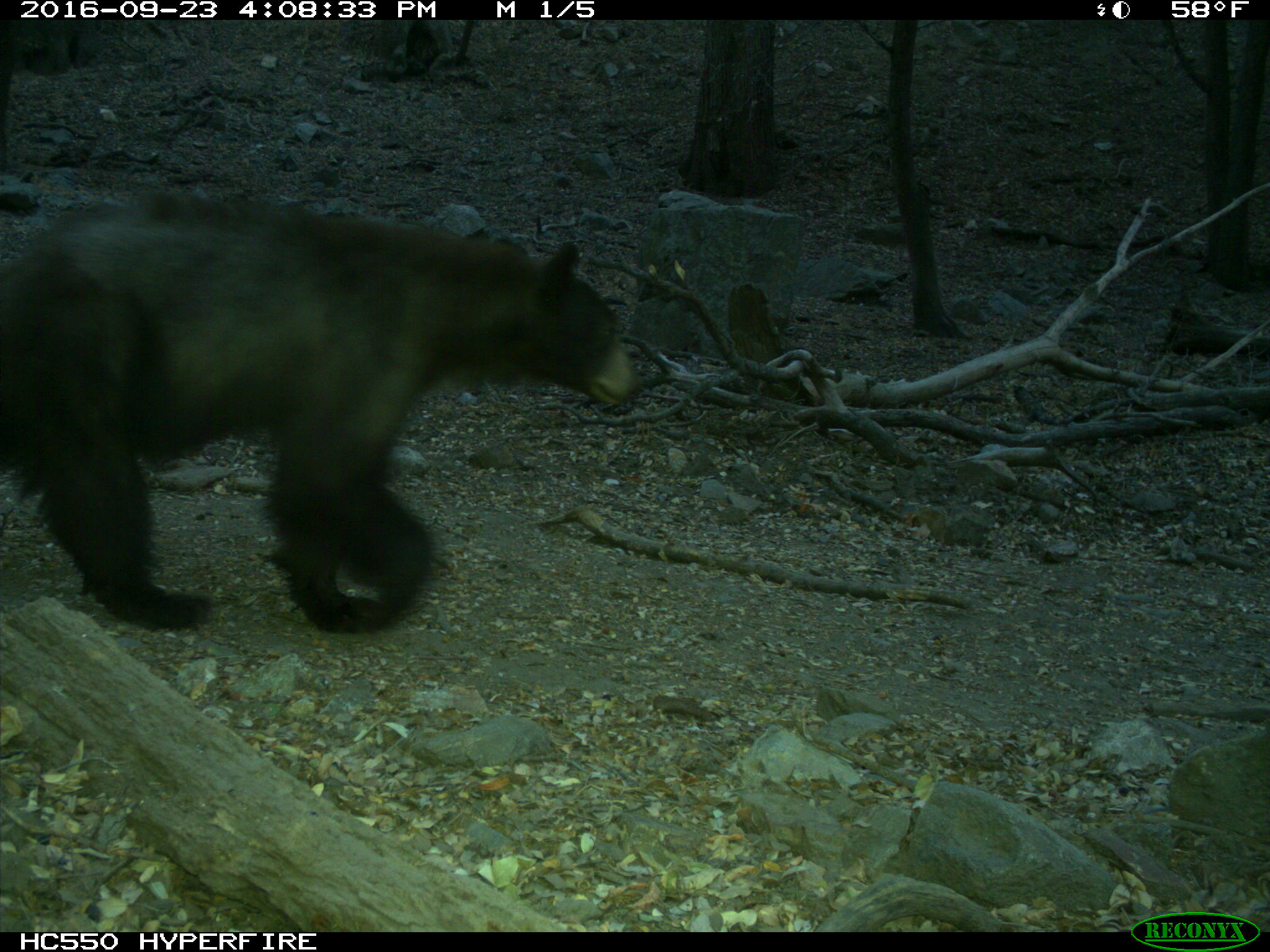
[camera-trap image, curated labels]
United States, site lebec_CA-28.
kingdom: Animalia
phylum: Chordata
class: Mammalia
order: Carnivora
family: Ursidae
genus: Ursus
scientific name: Ursus americanus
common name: american black bear